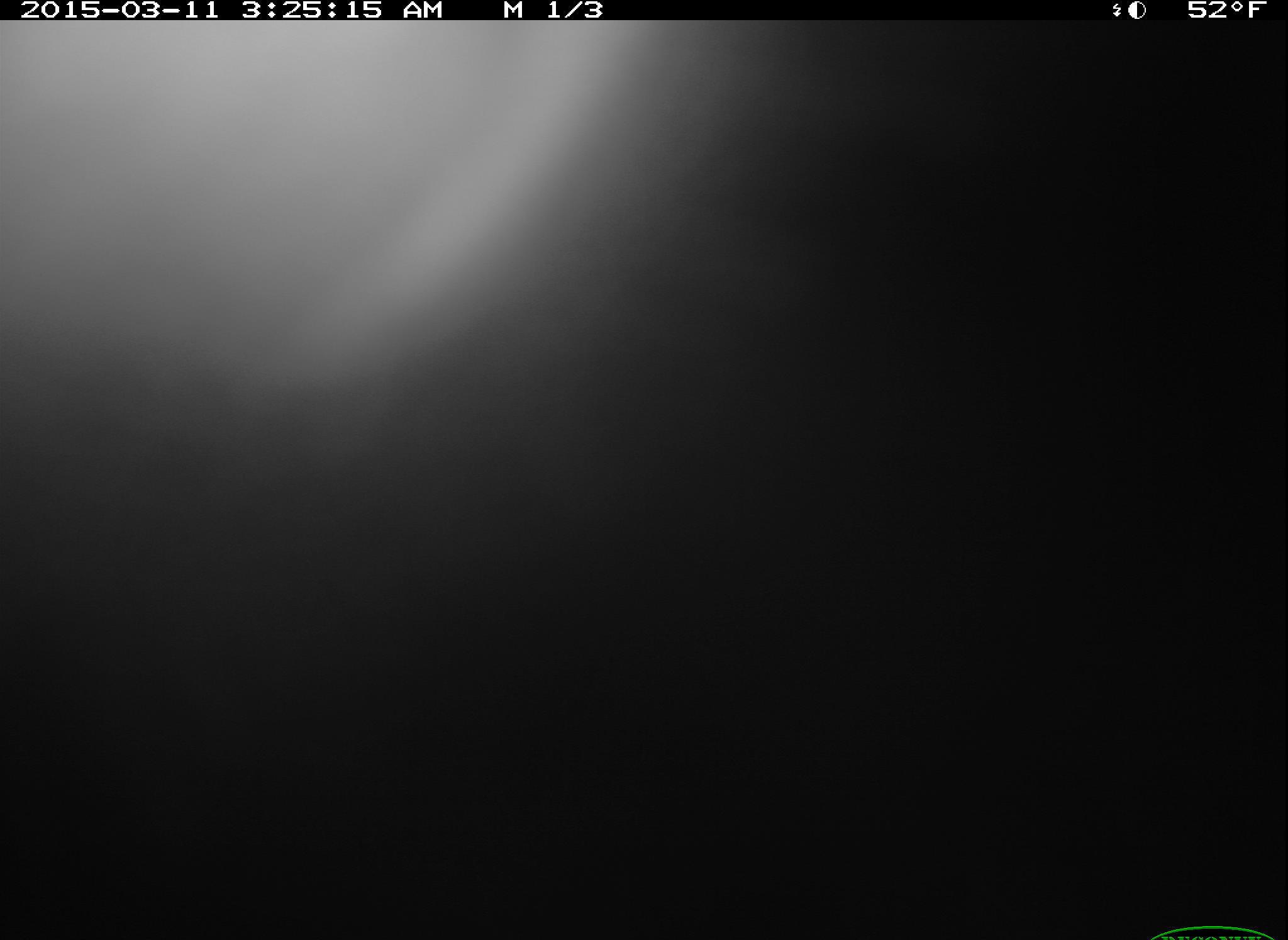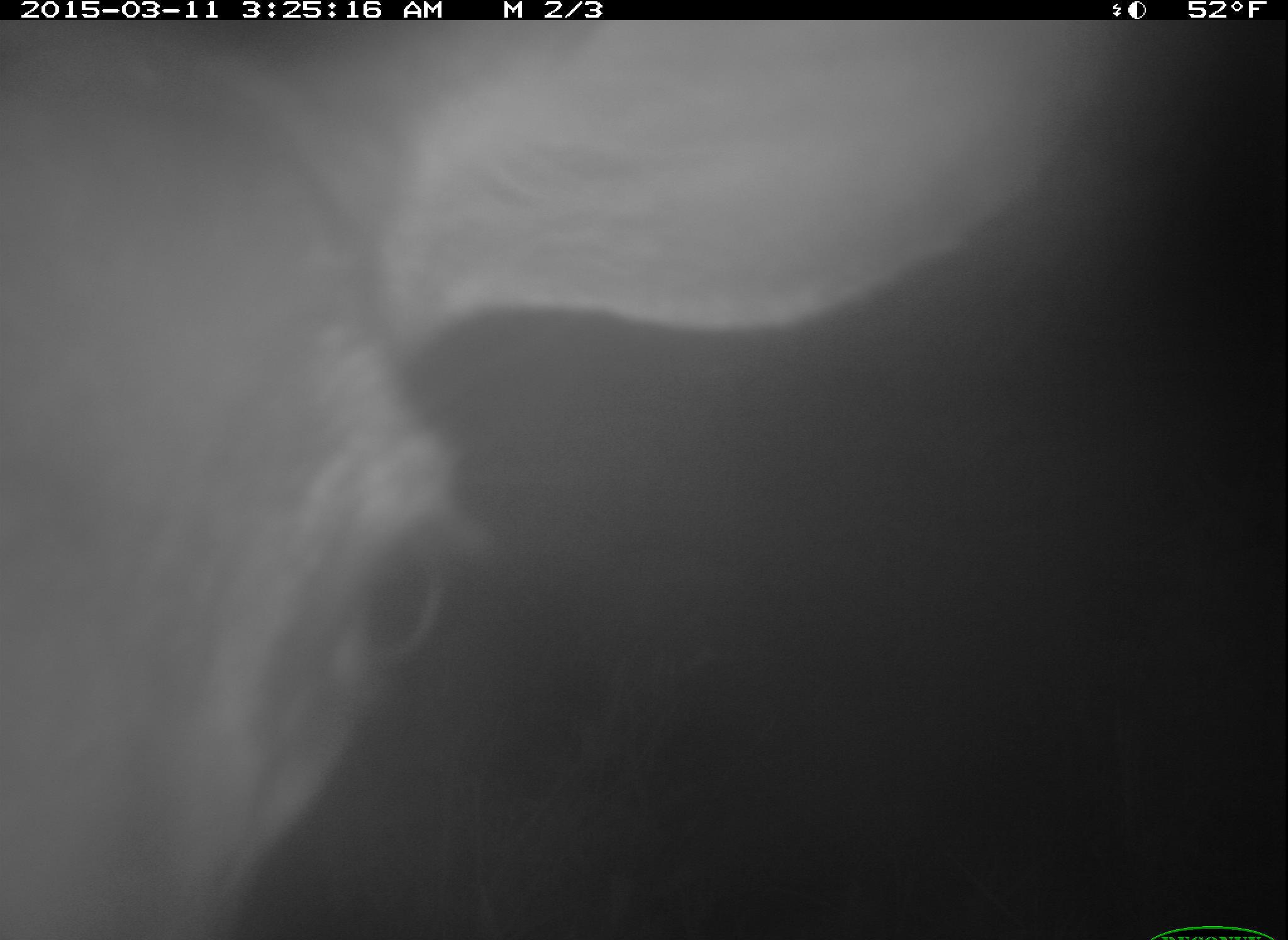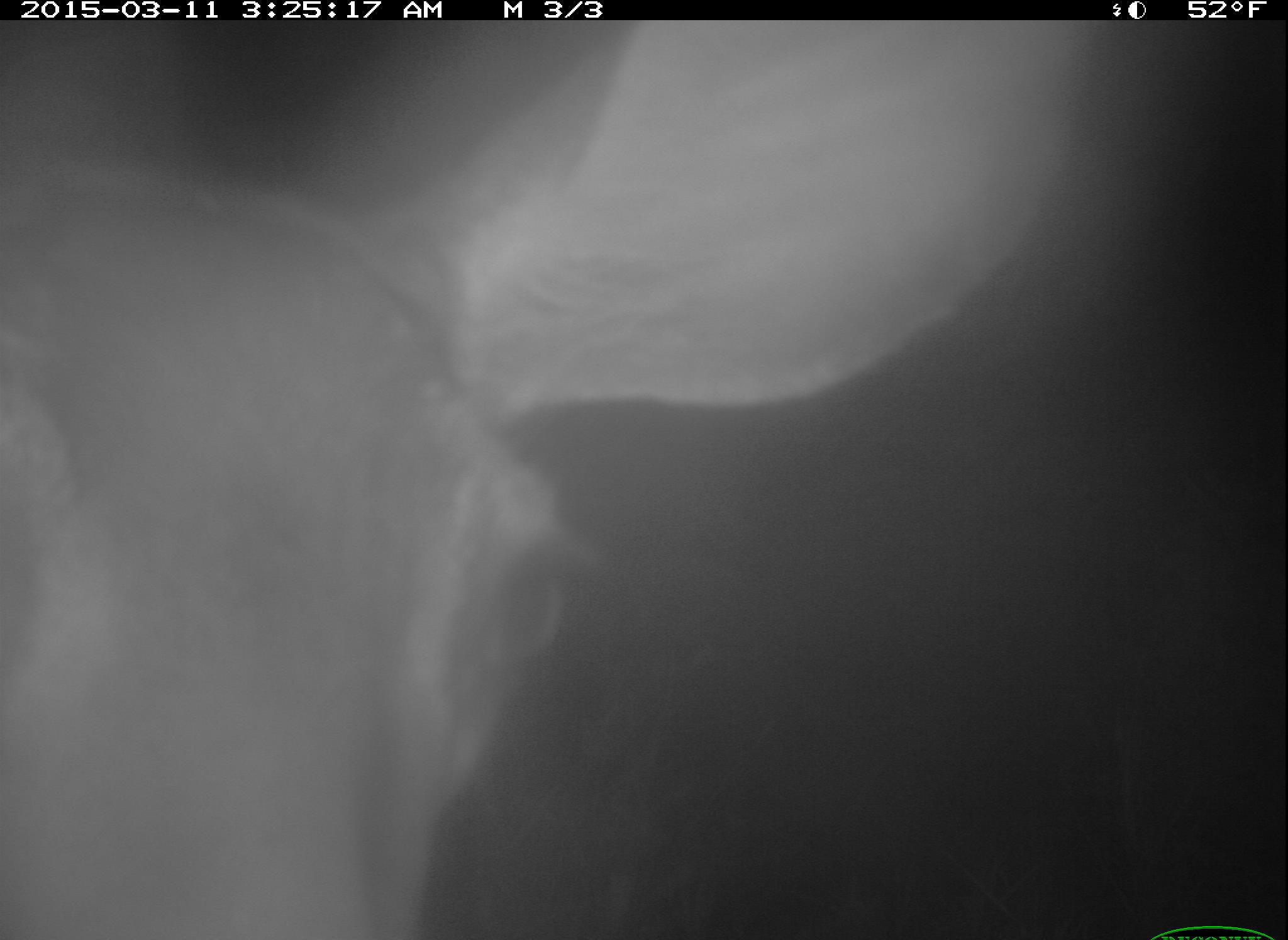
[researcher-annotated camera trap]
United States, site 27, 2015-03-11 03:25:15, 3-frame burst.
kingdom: Animalia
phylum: Chordata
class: Mammalia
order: Artiodactyla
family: Cervidae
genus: Odocoileus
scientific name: Odocoileus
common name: deer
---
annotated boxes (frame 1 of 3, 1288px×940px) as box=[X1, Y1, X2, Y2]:
deer: box=[0, 21, 954, 738]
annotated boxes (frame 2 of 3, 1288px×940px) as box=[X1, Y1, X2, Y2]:
deer: box=[0, 19, 1100, 915]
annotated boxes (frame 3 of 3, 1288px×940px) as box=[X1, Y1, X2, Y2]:
deer: box=[0, 21, 1104, 915]